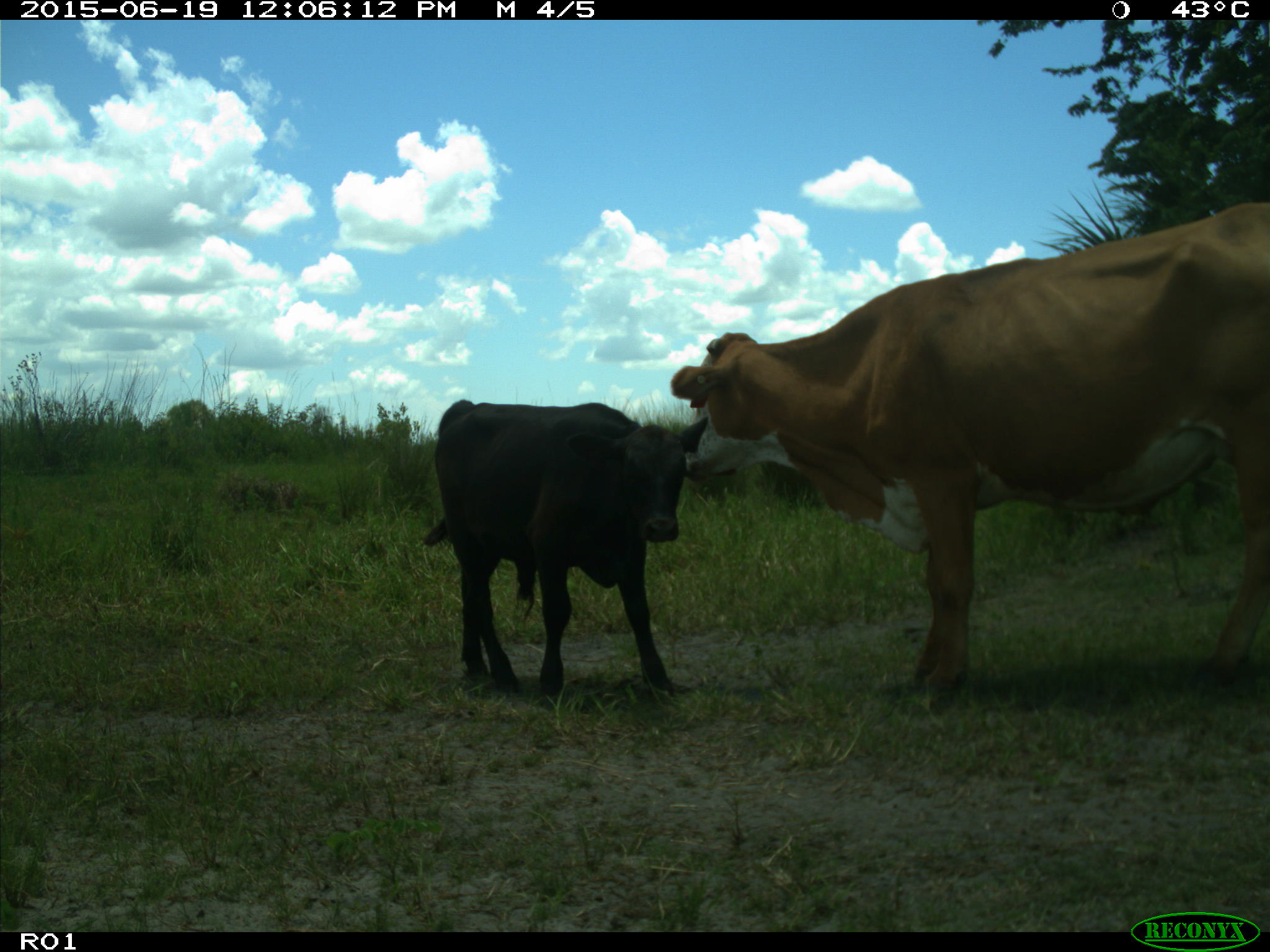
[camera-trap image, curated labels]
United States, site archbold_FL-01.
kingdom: Animalia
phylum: Chordata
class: Mammalia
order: Artiodactyla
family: Bovidae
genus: Bos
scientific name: Bos taurus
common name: domestic cow